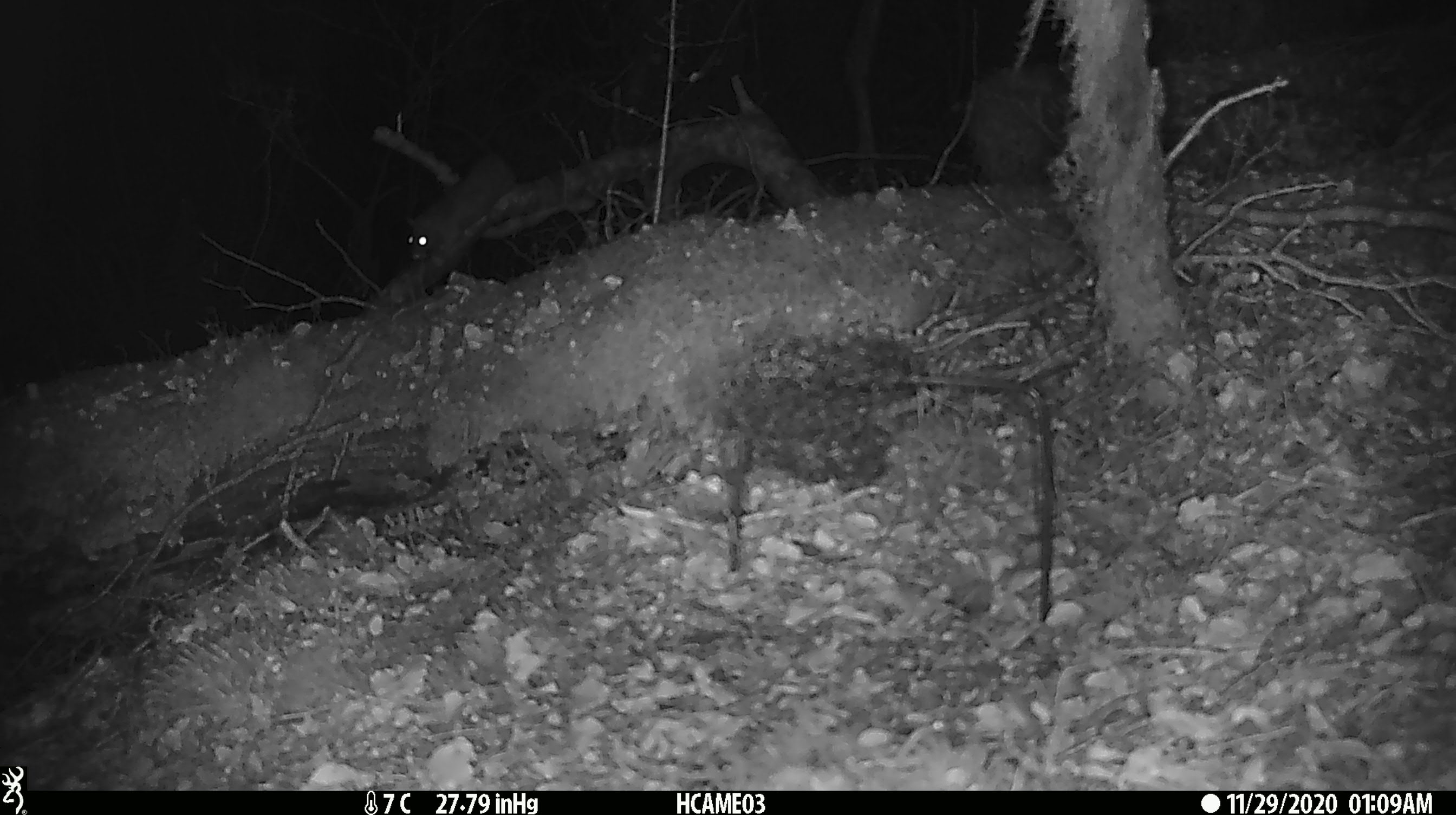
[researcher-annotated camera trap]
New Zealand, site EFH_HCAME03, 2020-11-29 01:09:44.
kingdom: Animalia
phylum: Chordata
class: Mammalia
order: Rodentia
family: Muridae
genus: Rattus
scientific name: Rattus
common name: rat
Rat (Rattus).